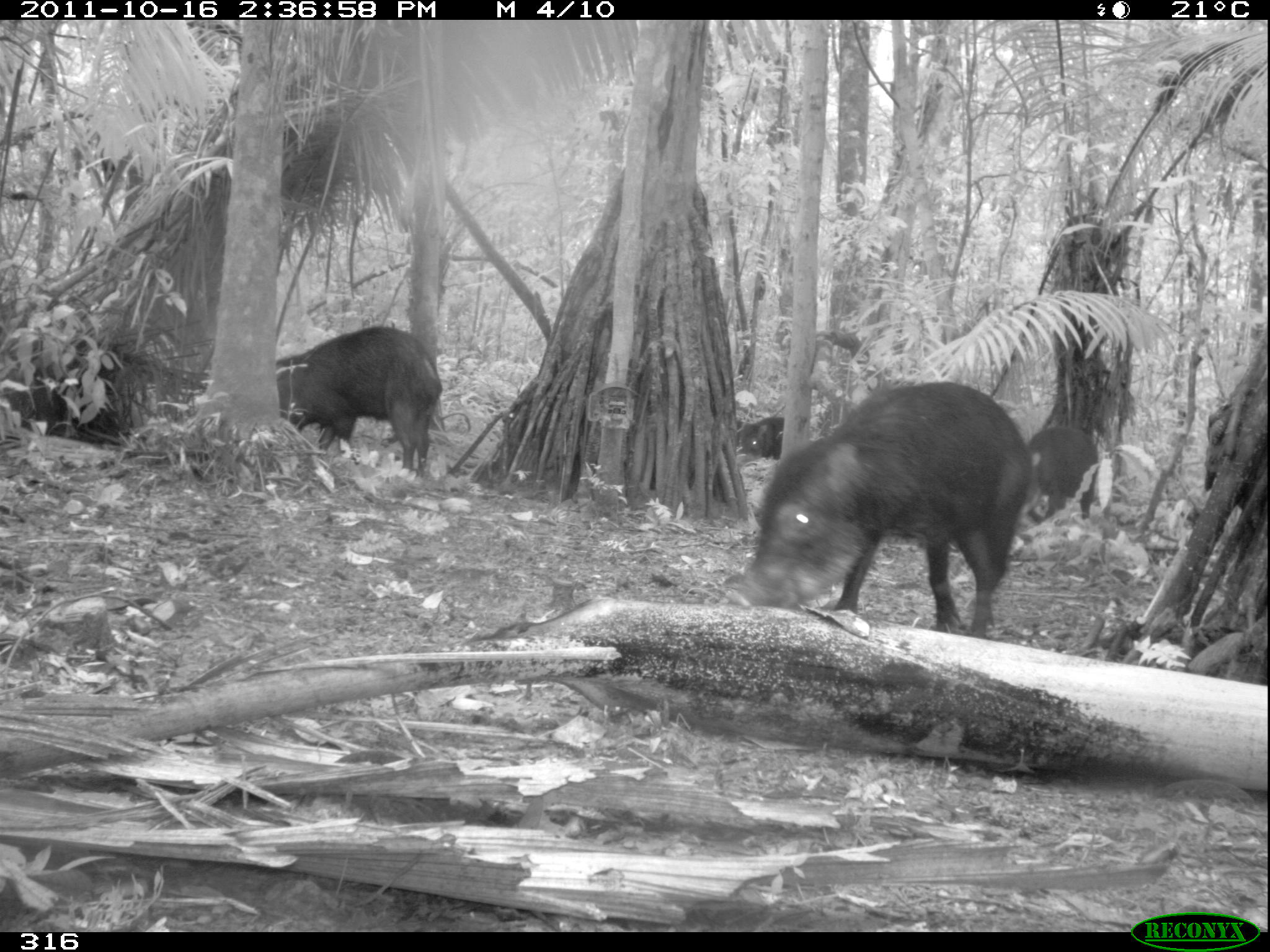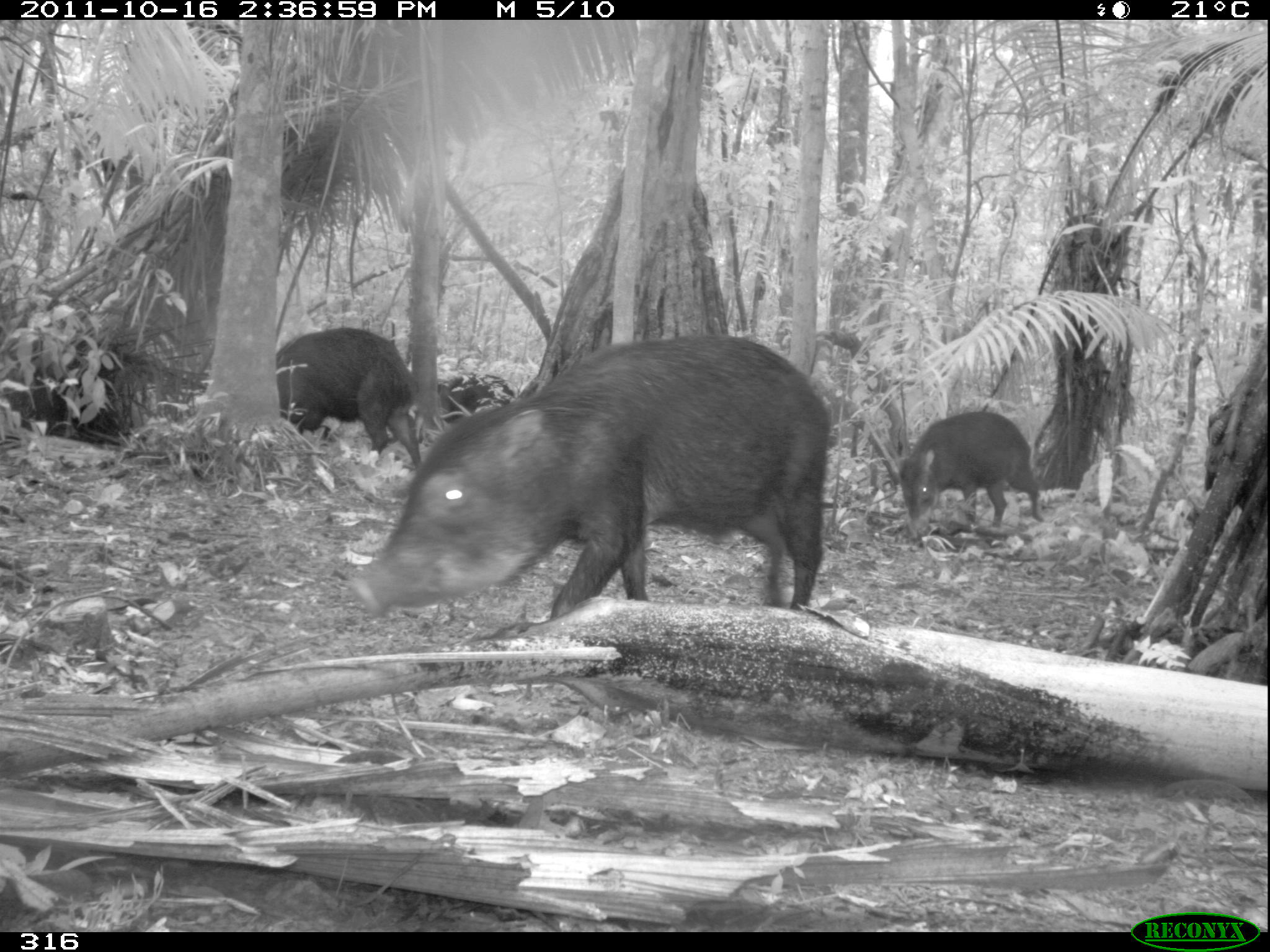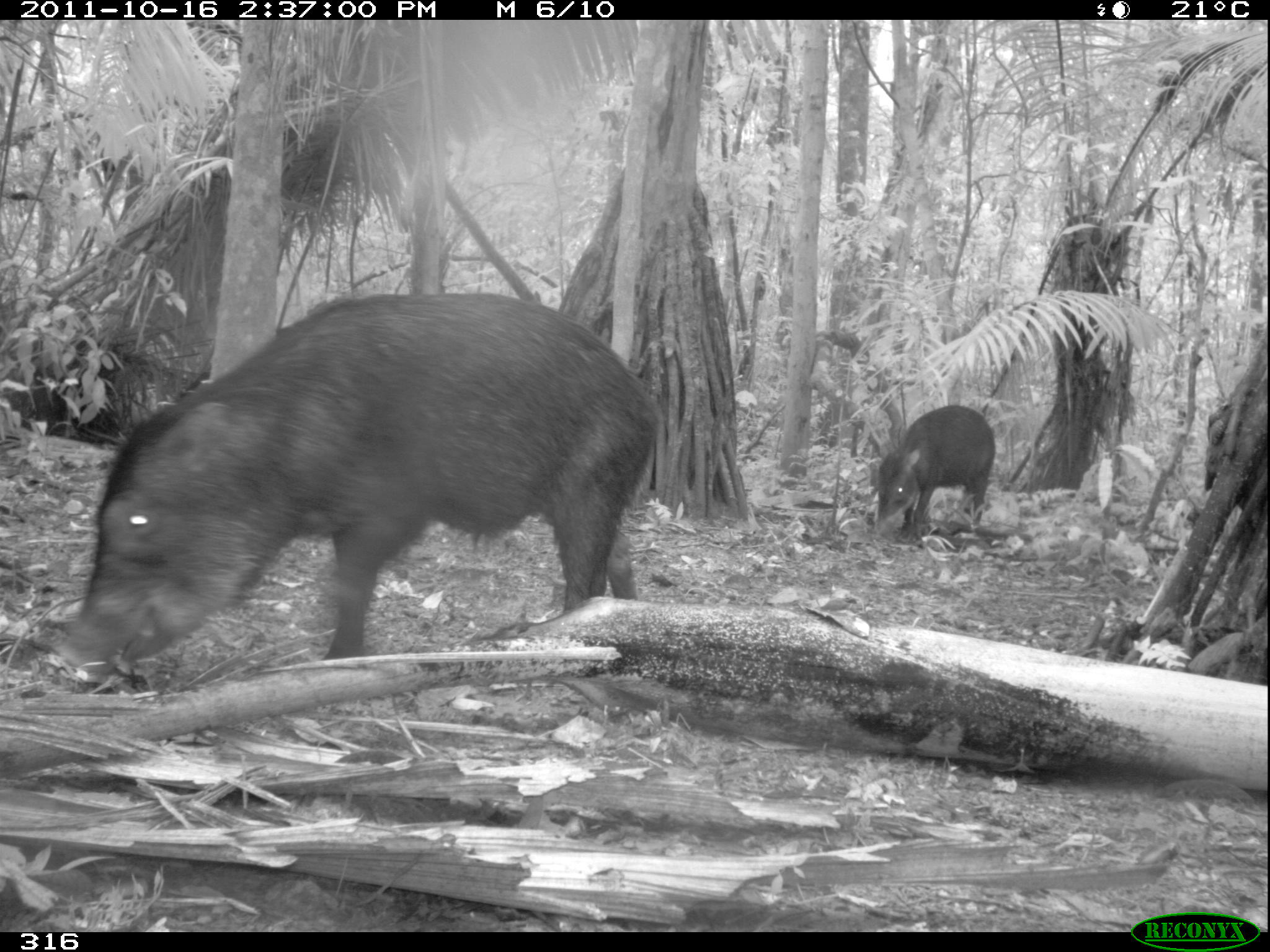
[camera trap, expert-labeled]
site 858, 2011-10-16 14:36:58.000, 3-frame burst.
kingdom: Animalia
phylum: Chordata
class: Mammalia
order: Artiodactyla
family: Tayassuidae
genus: Tayassu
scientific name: Tayassu pecari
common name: white-lipped peccary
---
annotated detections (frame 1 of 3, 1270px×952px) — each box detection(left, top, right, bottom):
tayassu pecari: detection(742, 381, 1038, 638); detection(276, 324, 443, 478); detection(1027, 424, 1099, 519); detection(740, 415, 784, 459)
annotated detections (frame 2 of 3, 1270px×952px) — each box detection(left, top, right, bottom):
tayassu pecari: detection(345, 330, 831, 620); detection(276, 326, 422, 469); detection(889, 410, 1044, 534); detection(436, 372, 518, 424)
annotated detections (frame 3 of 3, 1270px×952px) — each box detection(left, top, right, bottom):
tayassu pecari: detection(53, 288, 663, 674); detection(870, 403, 996, 542)